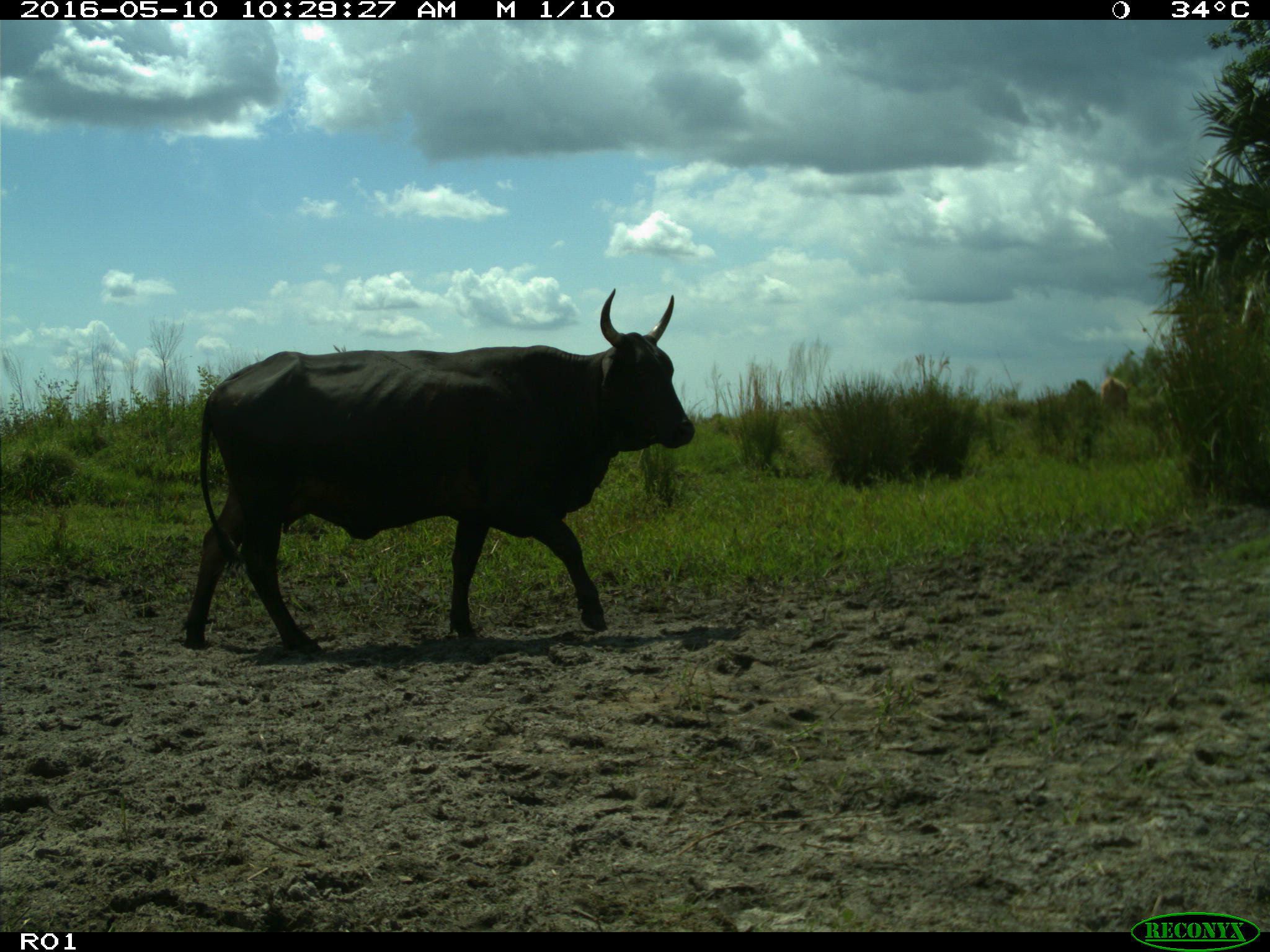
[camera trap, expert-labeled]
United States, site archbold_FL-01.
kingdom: Animalia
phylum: Chordata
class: Mammalia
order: Artiodactyla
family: Bovidae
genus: Bos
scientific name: Bos taurus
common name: domestic cow